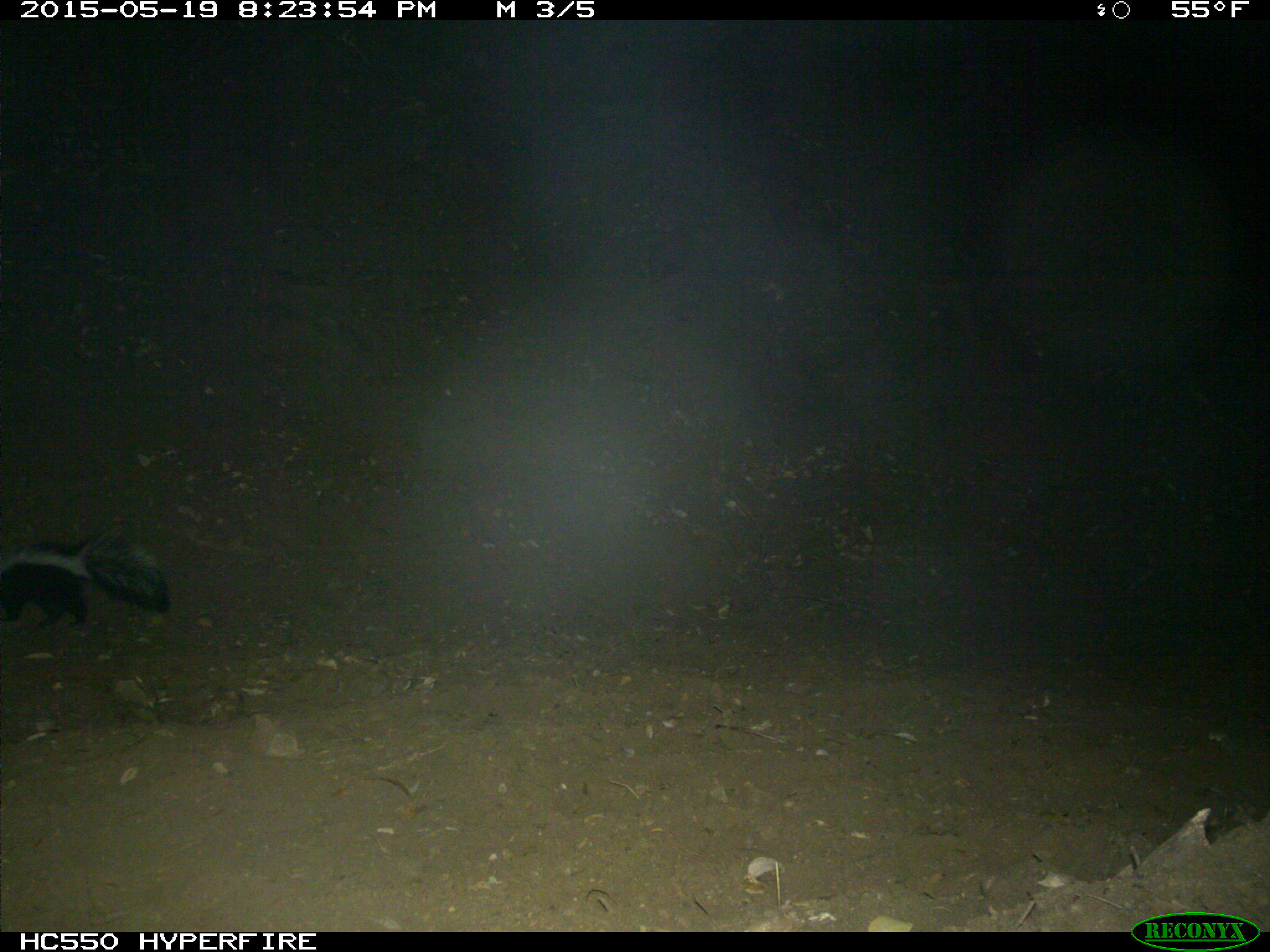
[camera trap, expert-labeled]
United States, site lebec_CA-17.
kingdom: Animalia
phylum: Chordata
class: Mammalia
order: Carnivora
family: Mephitidae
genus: Mephitis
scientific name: Mephitis mephitis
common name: striped skunk